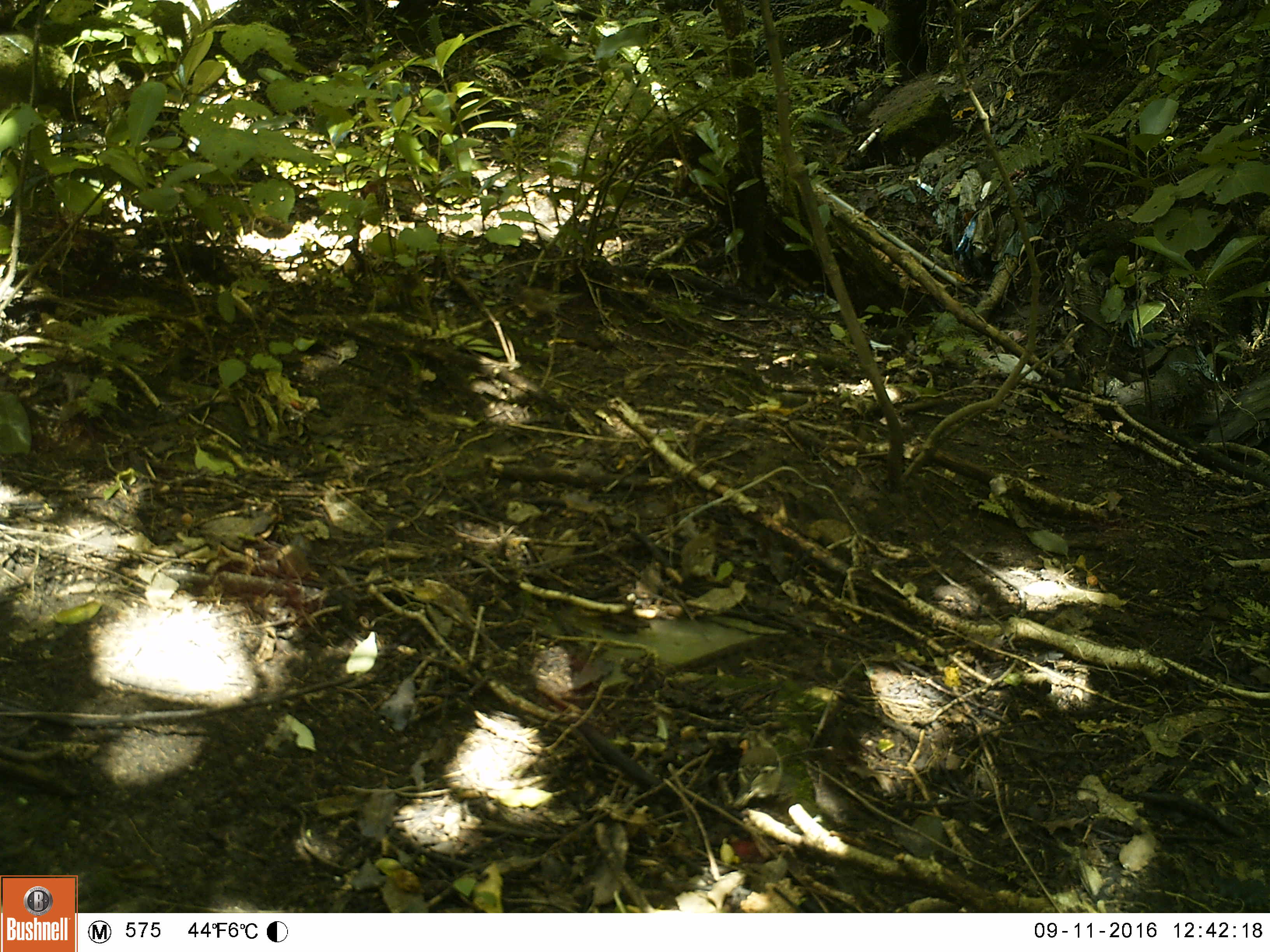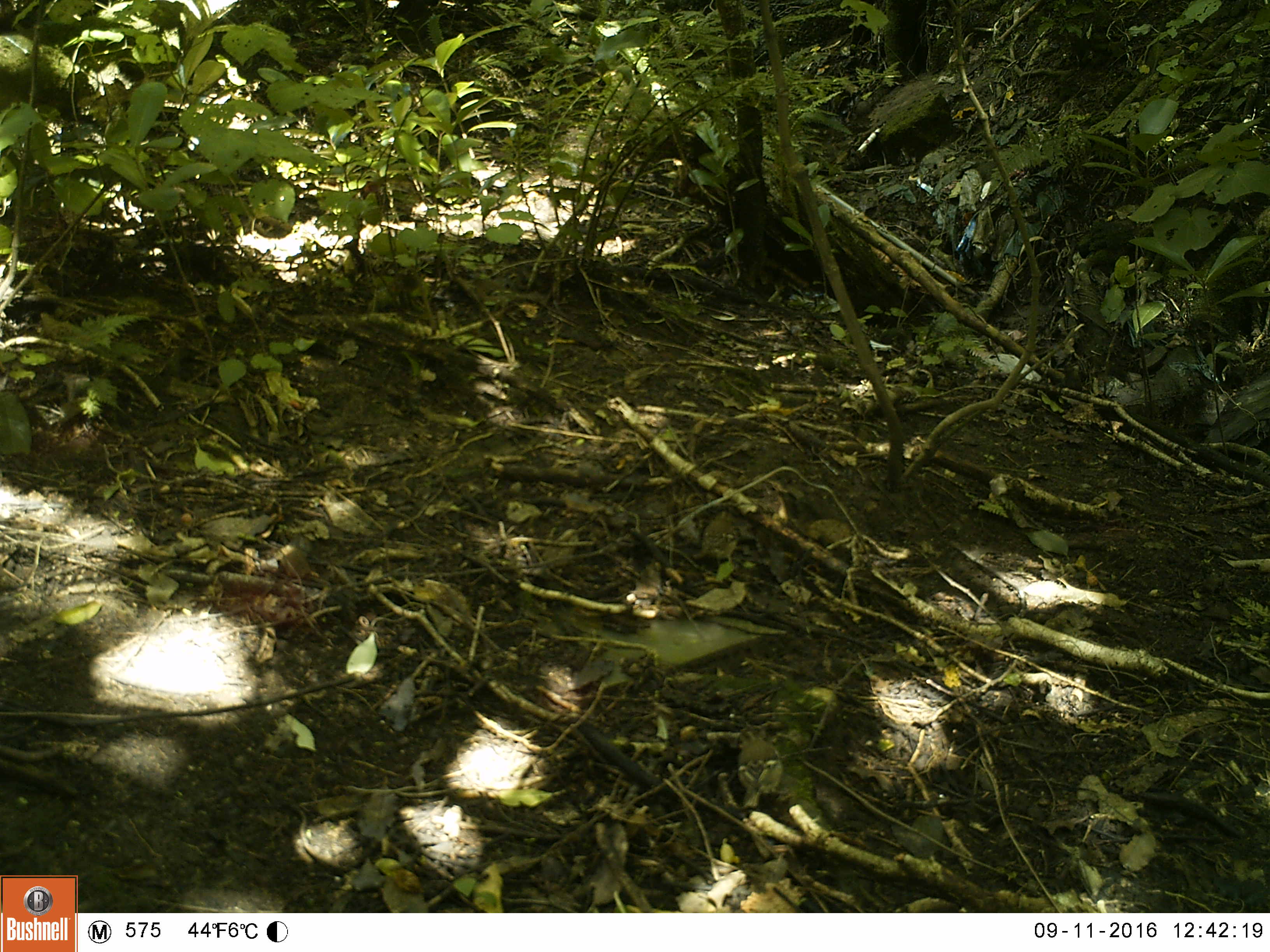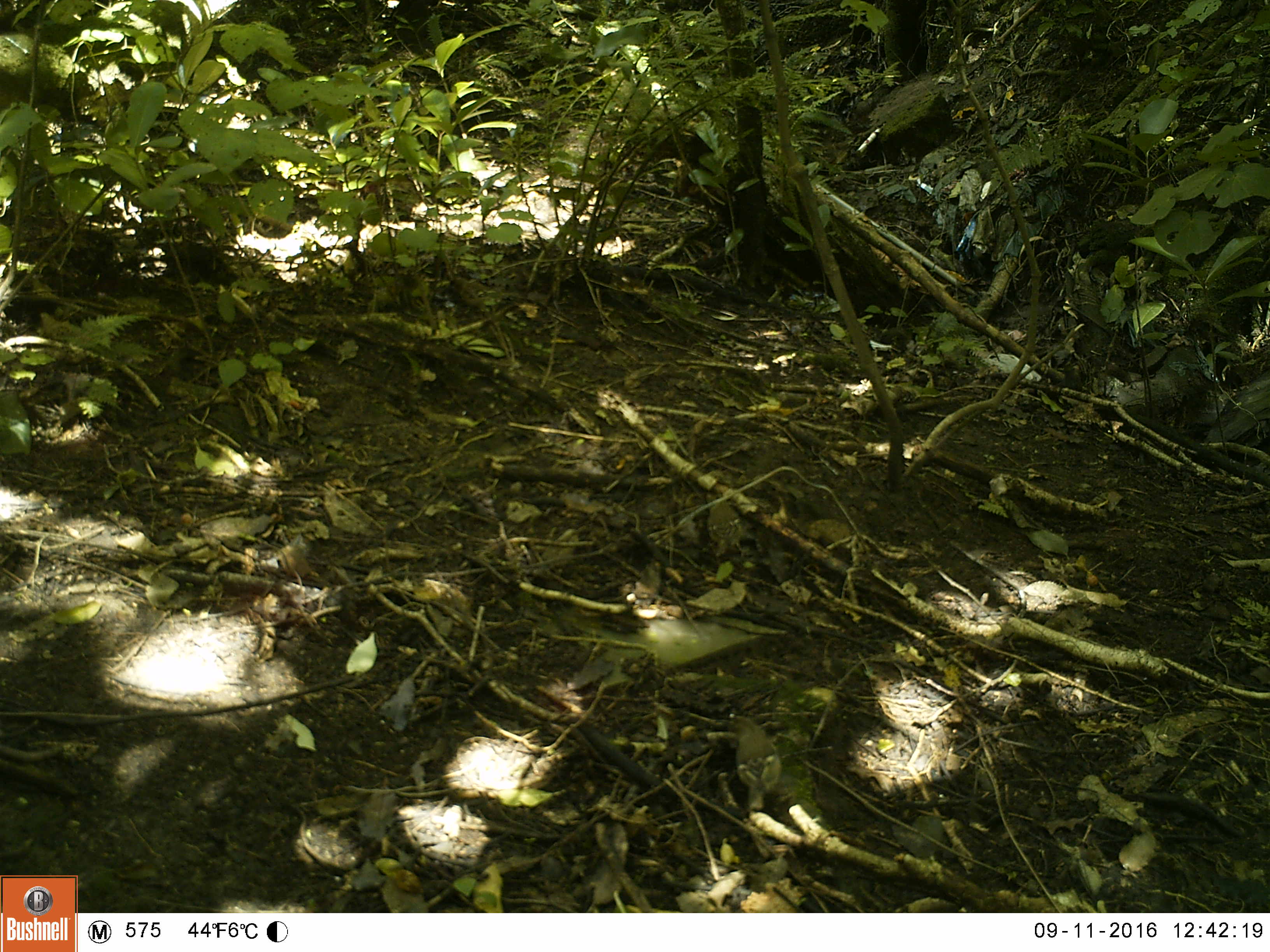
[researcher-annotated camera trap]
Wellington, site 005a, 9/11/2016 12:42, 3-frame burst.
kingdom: Animalia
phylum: Chordata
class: Aves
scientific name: Aves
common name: bird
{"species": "bird (Aves)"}